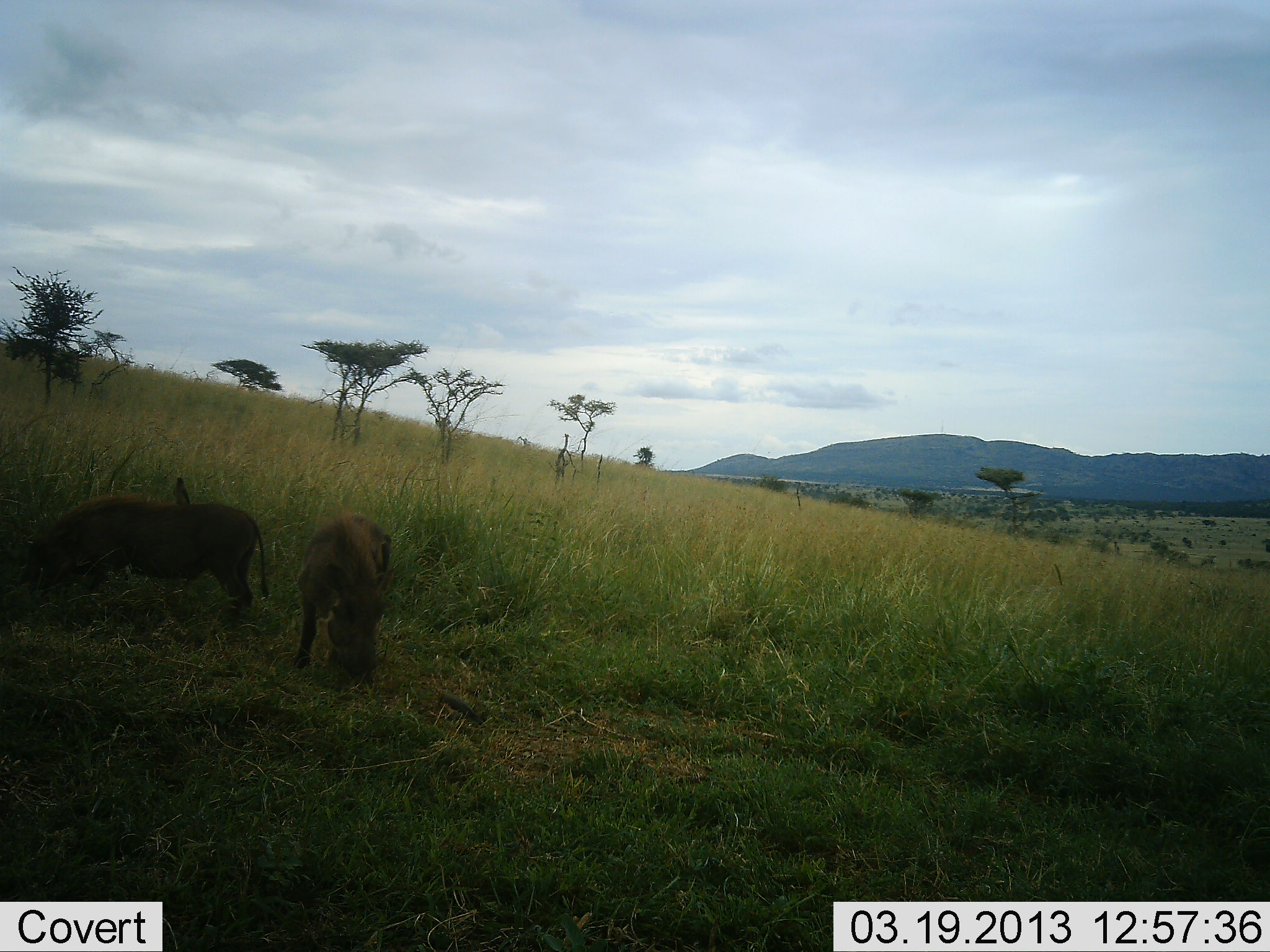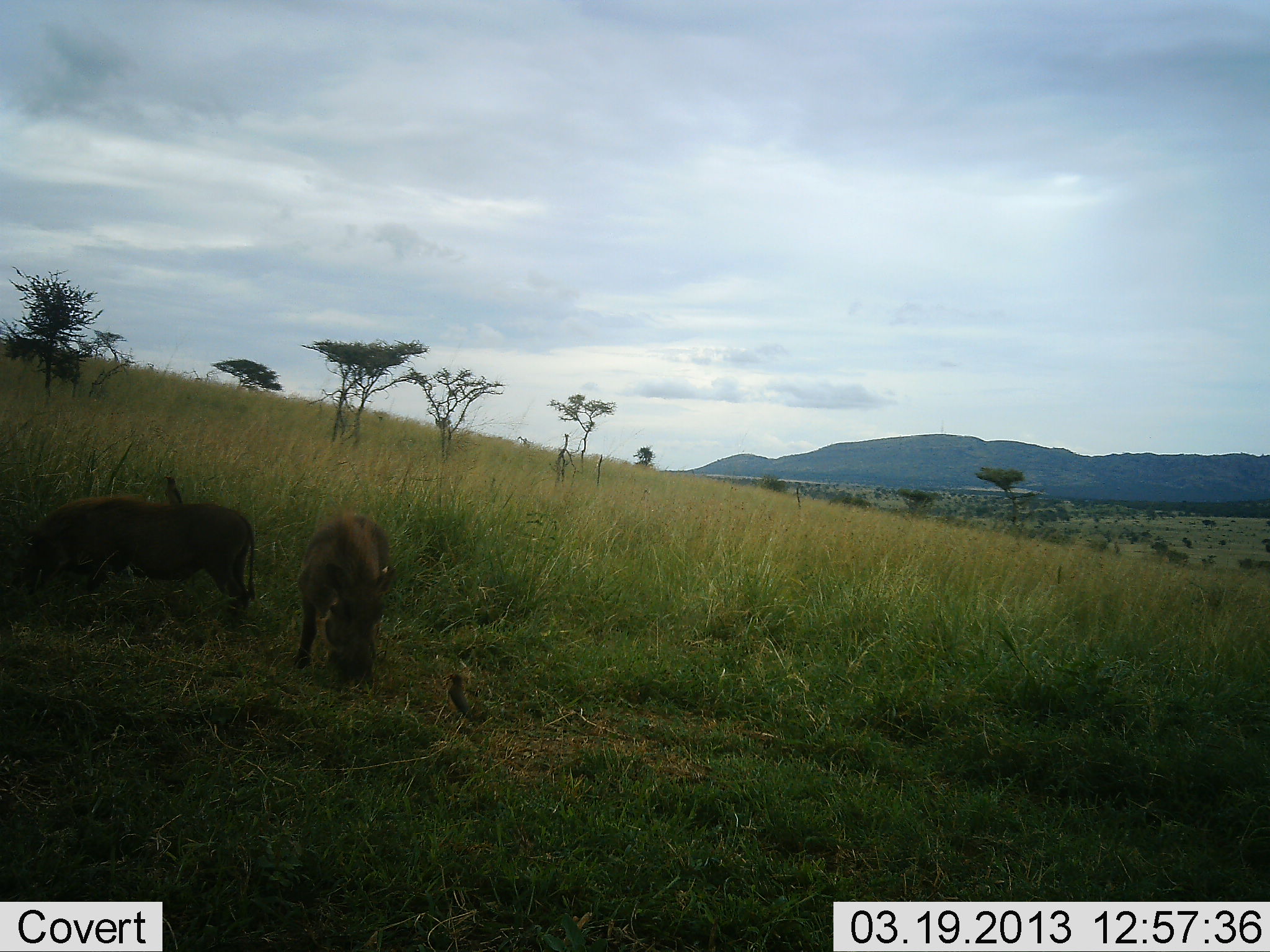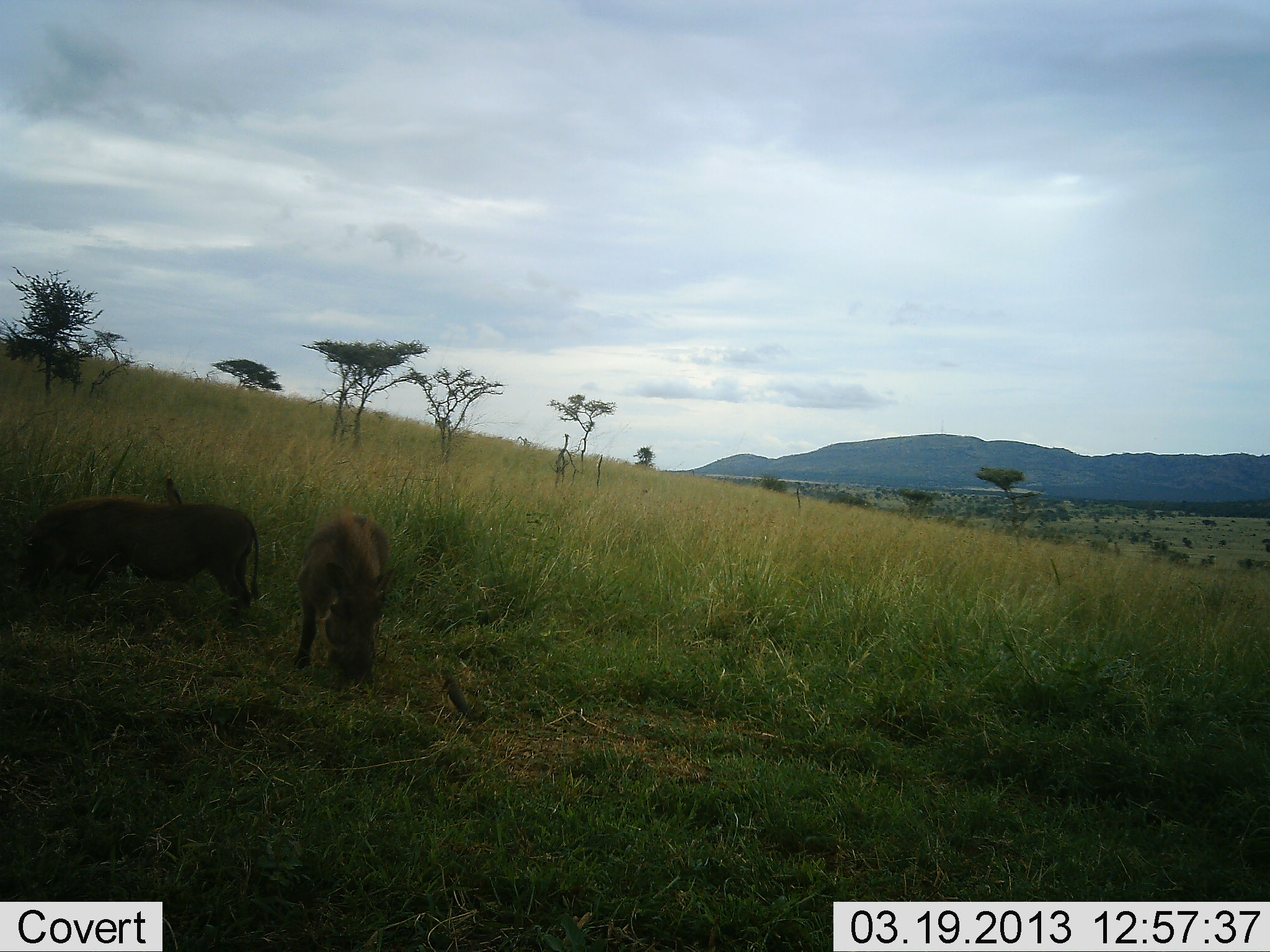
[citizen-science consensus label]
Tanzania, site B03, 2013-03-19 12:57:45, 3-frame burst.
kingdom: Animalia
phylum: Chordata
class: Mammalia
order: Artiodactyla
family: Suidae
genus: Phacochoerus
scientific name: Phacochoerus africanus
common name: warthog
Warthog (Phacochoerus africanus), count 2. Behavior (volunteer vote fractions): standing 21%, resting 0%, moving 0%, interacting 0%. Young present (vote fraction): 4%. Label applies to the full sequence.